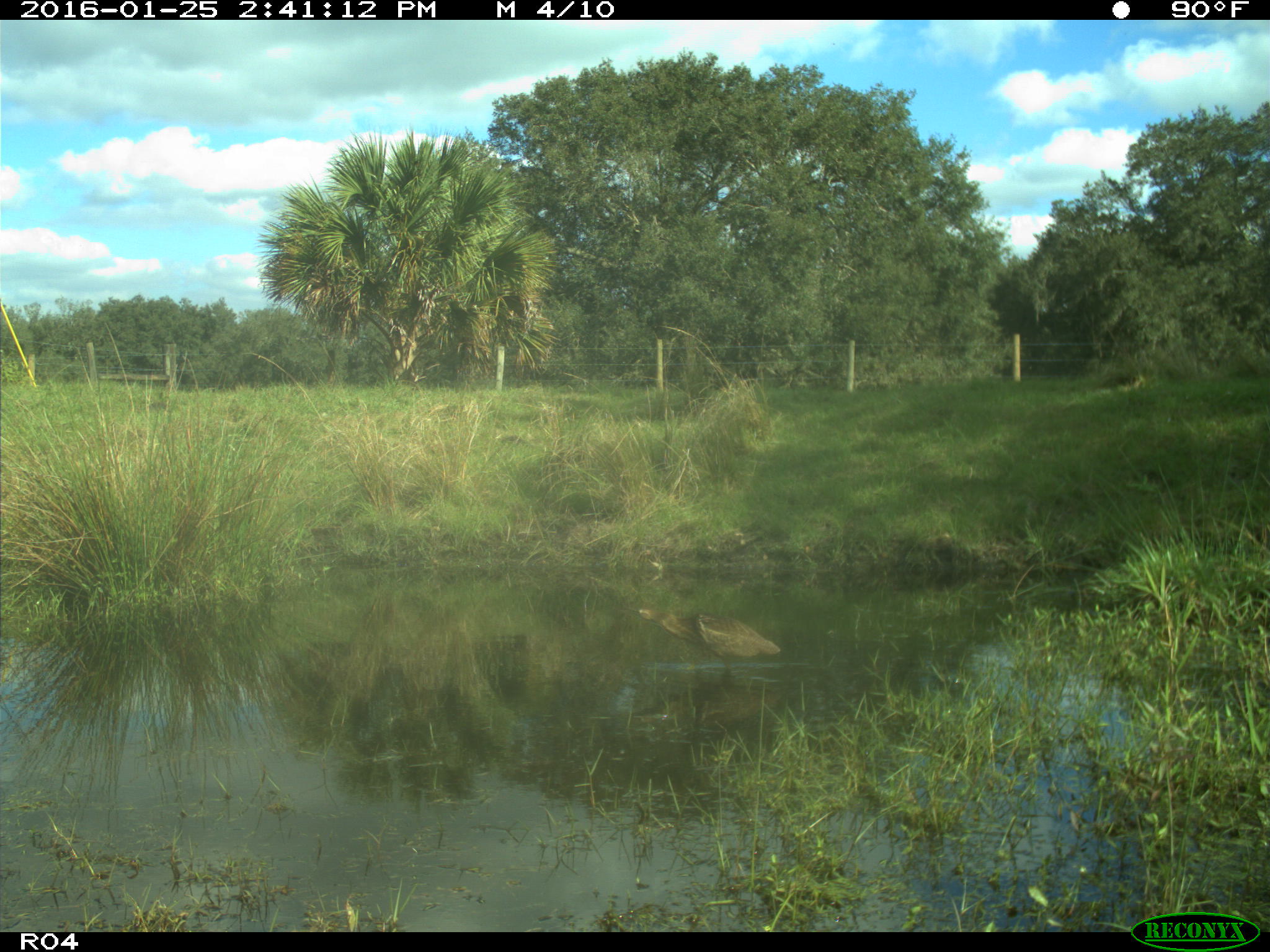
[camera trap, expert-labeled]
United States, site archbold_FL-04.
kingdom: Animalia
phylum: Chordata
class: Aves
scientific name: Aves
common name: birds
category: unidentified bird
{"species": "unidentified bird (birds) (Aves)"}